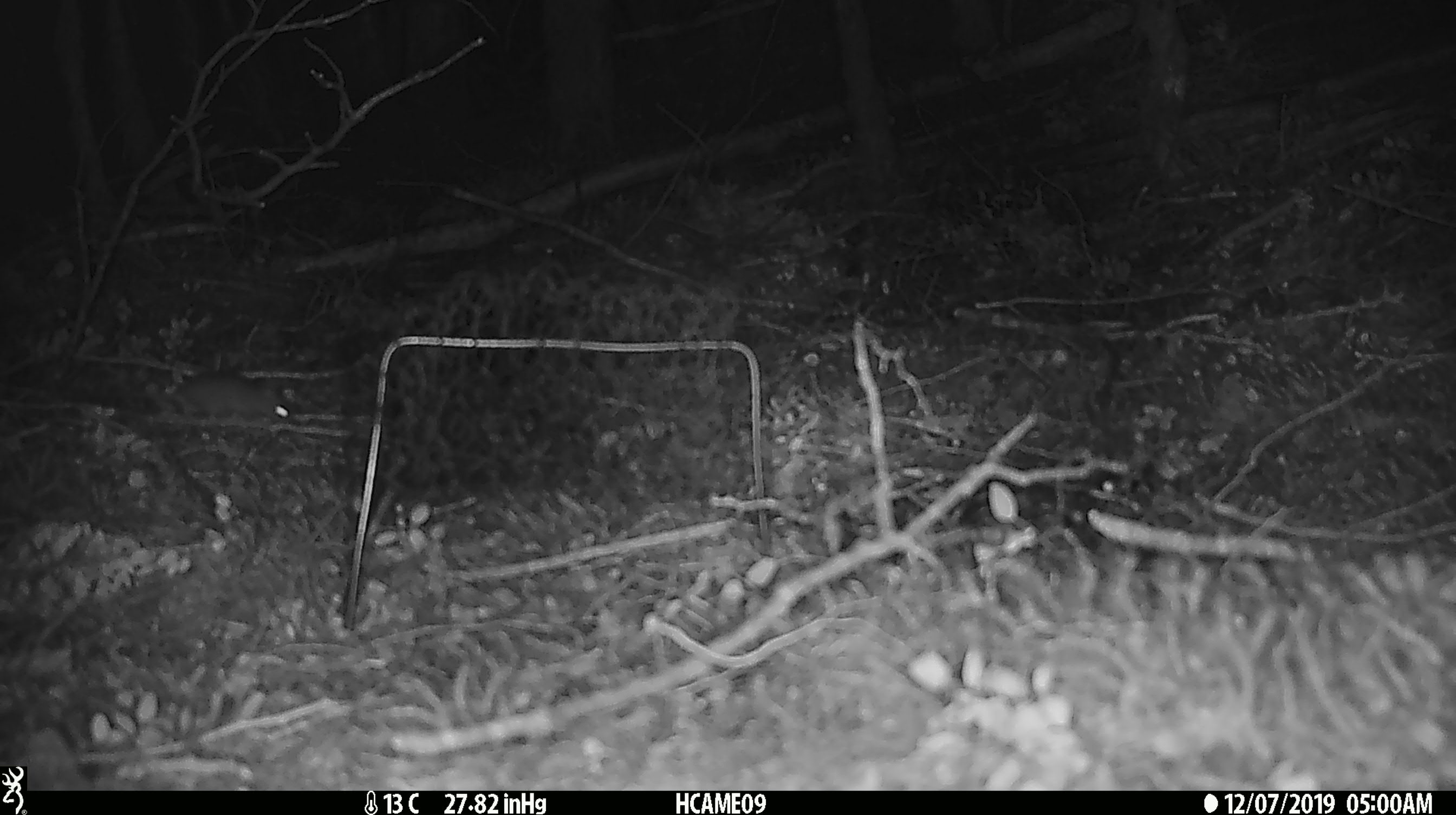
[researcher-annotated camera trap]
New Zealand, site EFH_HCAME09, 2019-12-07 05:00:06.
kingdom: Animalia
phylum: Chordata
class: Mammalia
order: Rodentia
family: Muridae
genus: Mus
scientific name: Mus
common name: mouse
Mouse (Mus).